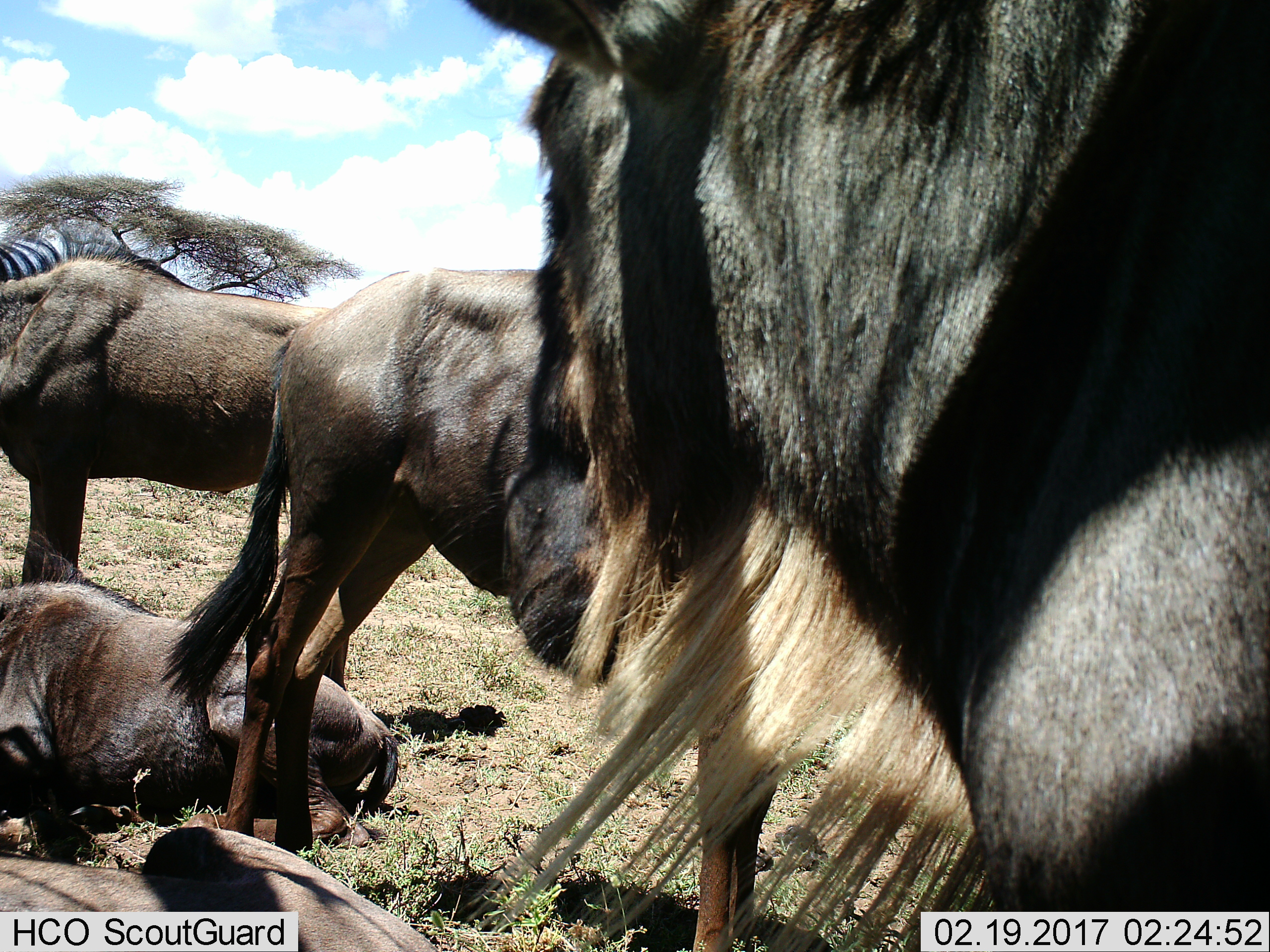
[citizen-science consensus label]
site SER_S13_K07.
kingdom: Animalia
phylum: Chordata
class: Mammalia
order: Artiodactyla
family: Bovidae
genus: Connochaetes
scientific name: Connochaetes taurinus taurinus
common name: blue wildebeest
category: wildebeestblue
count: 5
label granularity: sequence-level